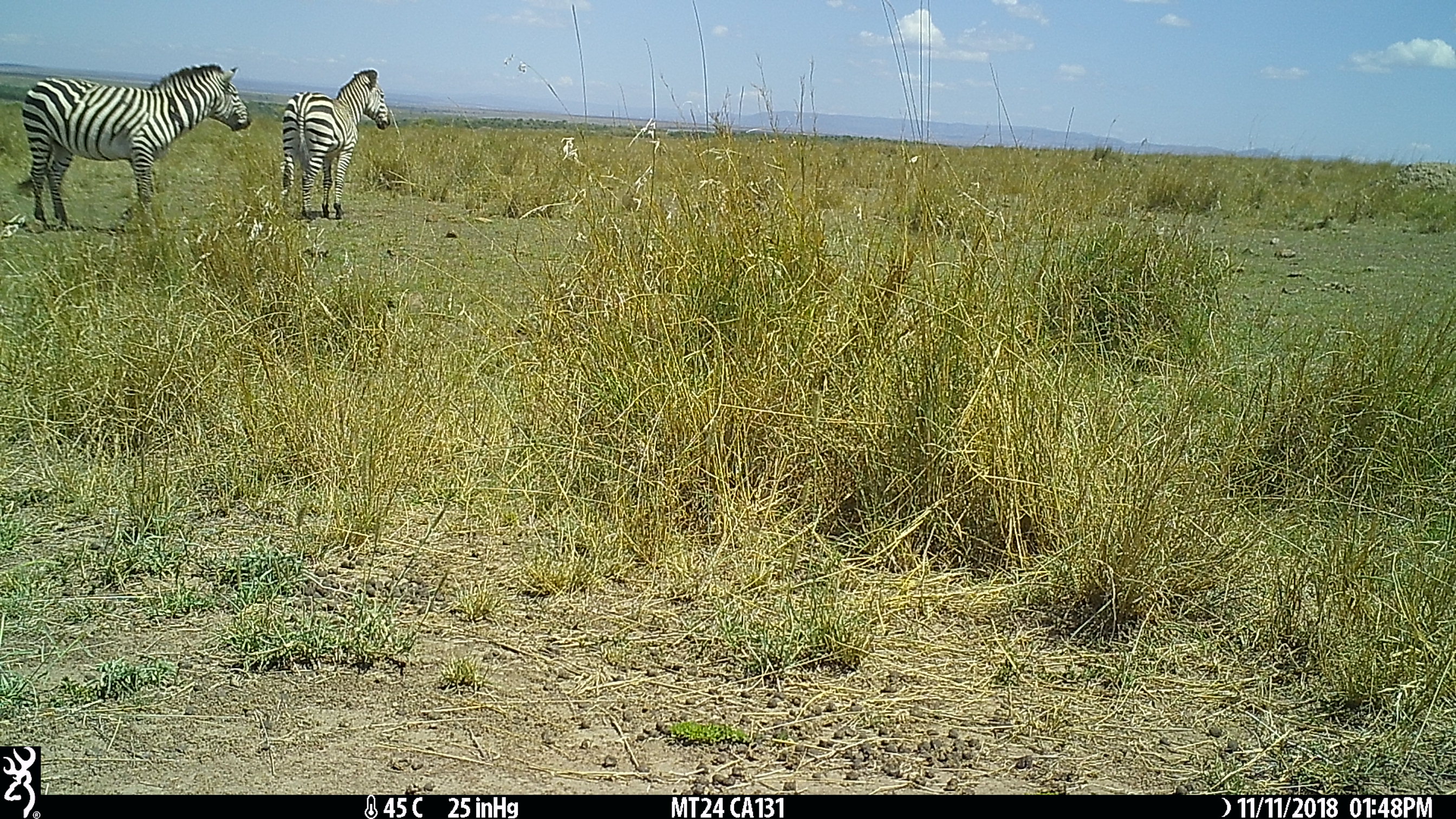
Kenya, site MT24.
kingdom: Animalia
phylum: Chordata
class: Mammalia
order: Perissodactyla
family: Equidae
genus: Equus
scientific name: Equus quagga burchellii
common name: burchell's zebra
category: zebra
Zebra (burchell's zebra) (Equus quagga burchellii).